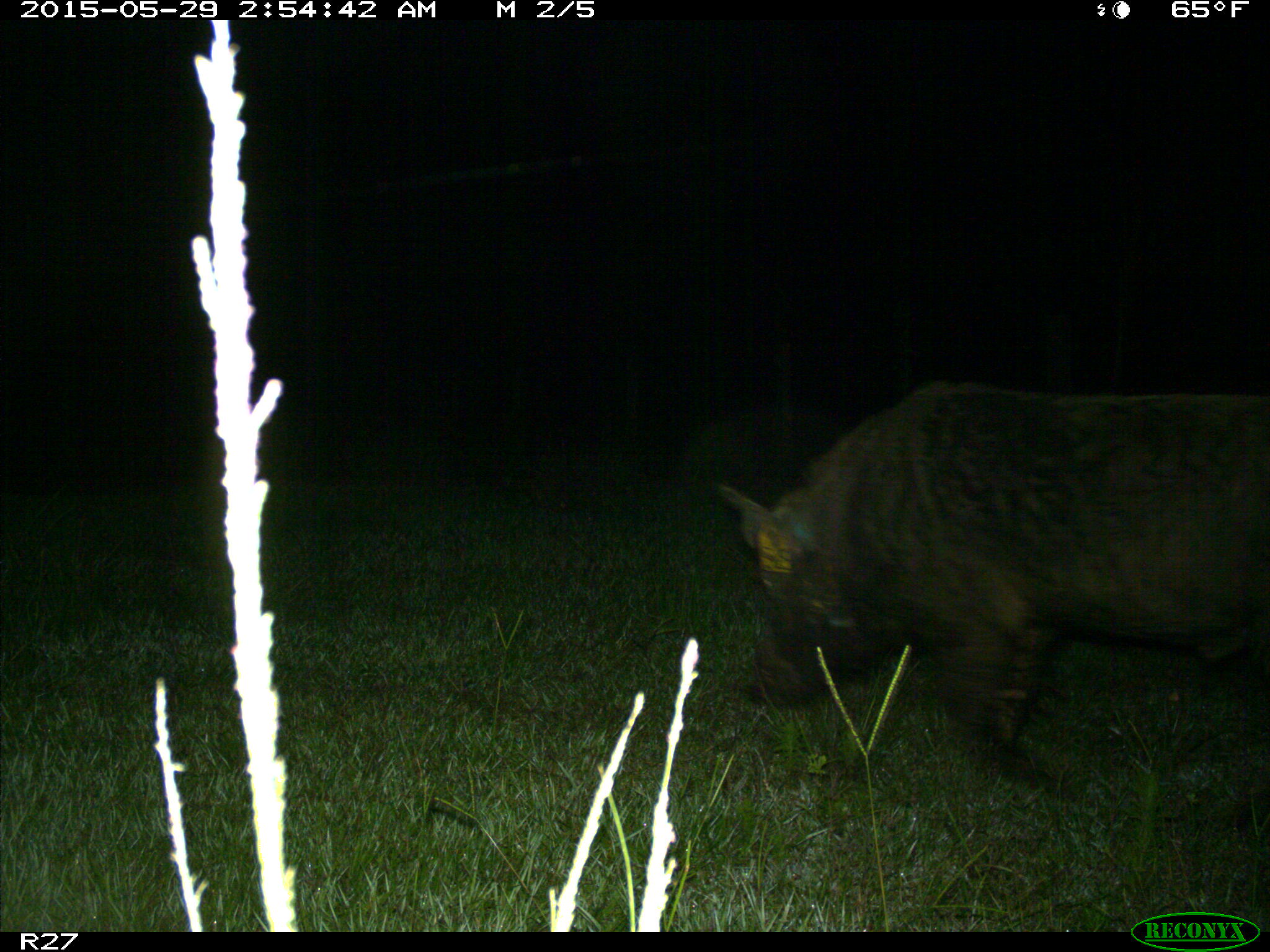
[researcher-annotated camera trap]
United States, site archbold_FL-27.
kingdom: Animalia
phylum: Chordata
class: Mammalia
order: Artiodactyla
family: Suidae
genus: Sus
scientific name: Sus scrofa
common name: wild boar